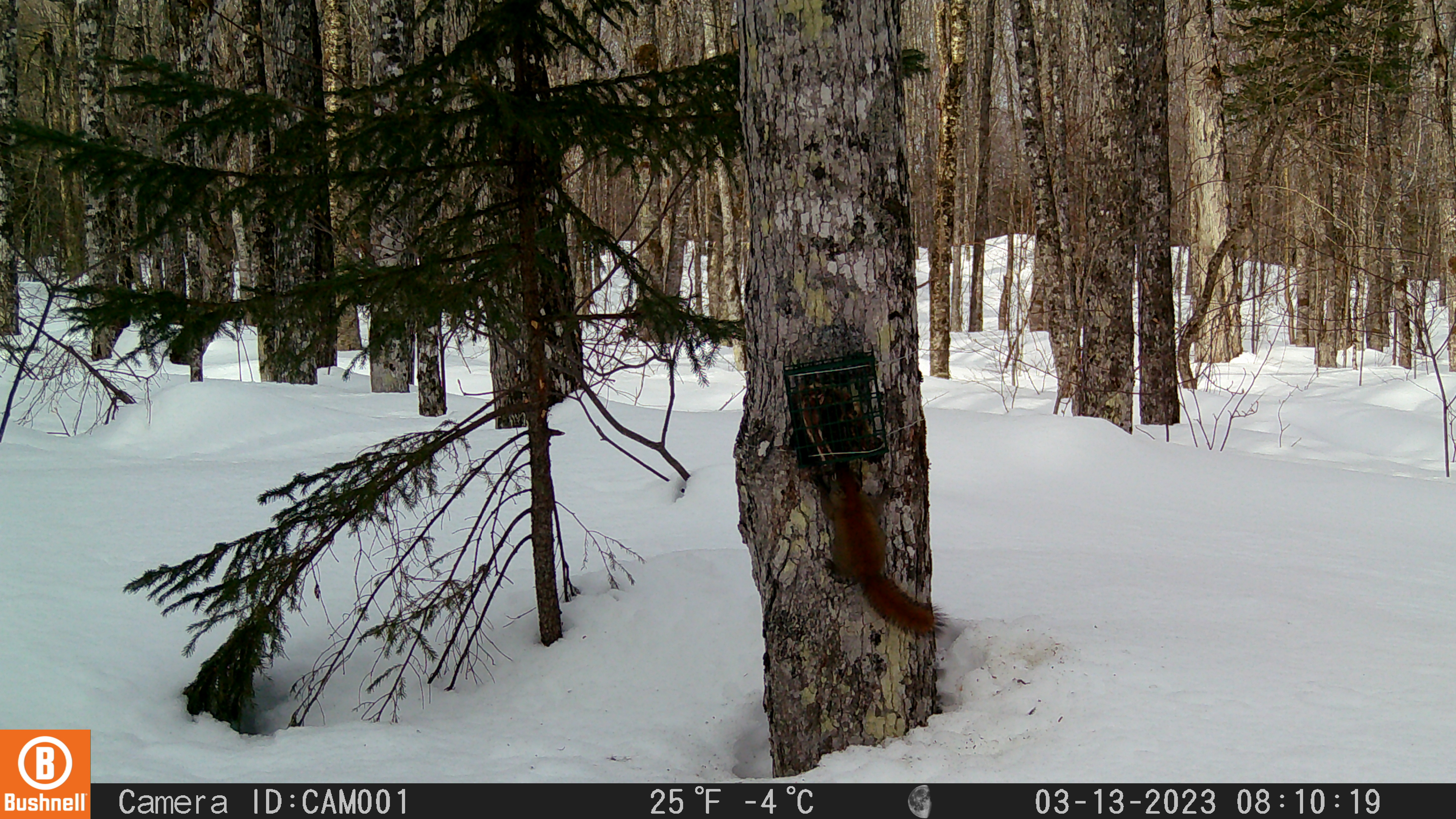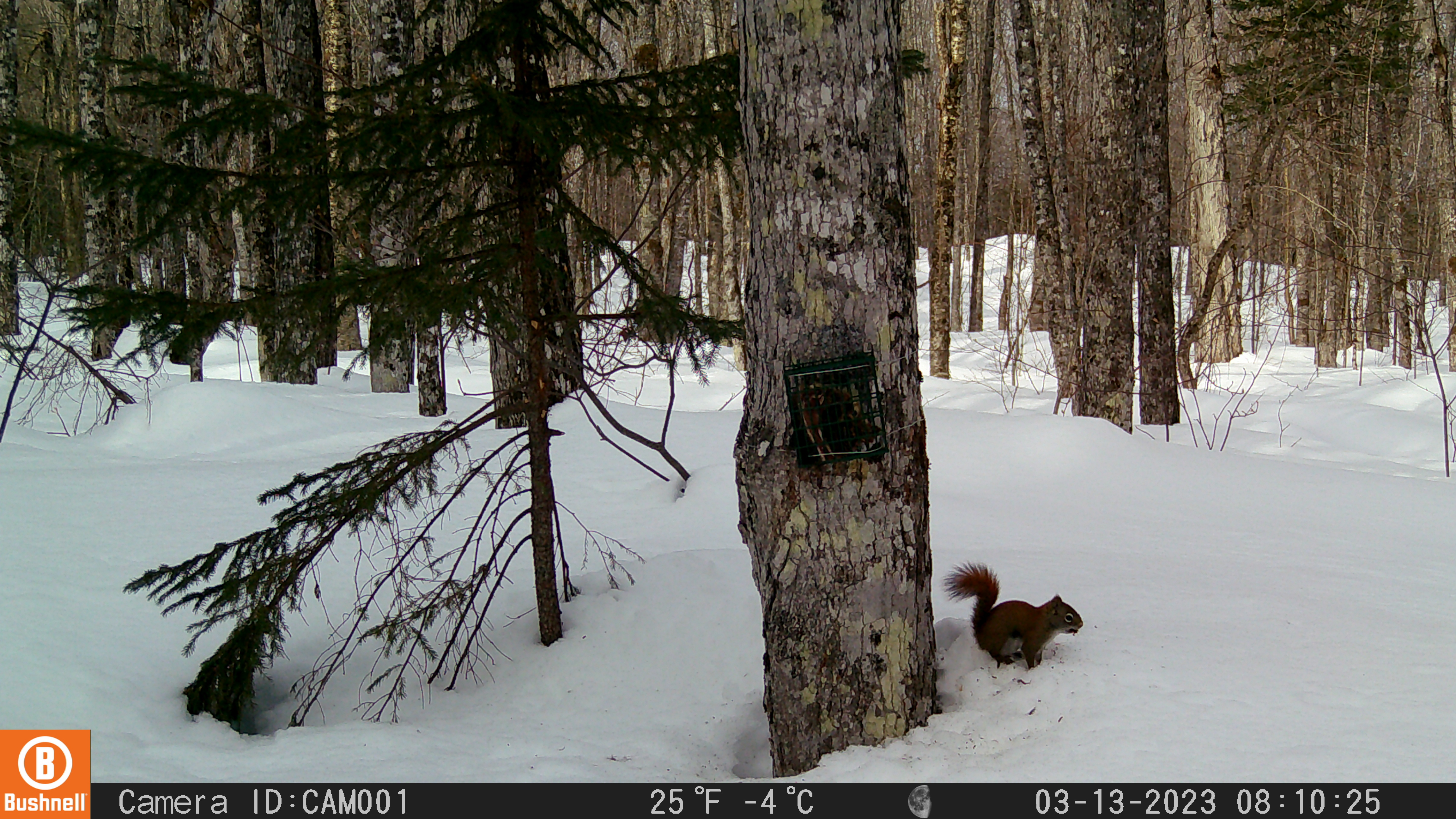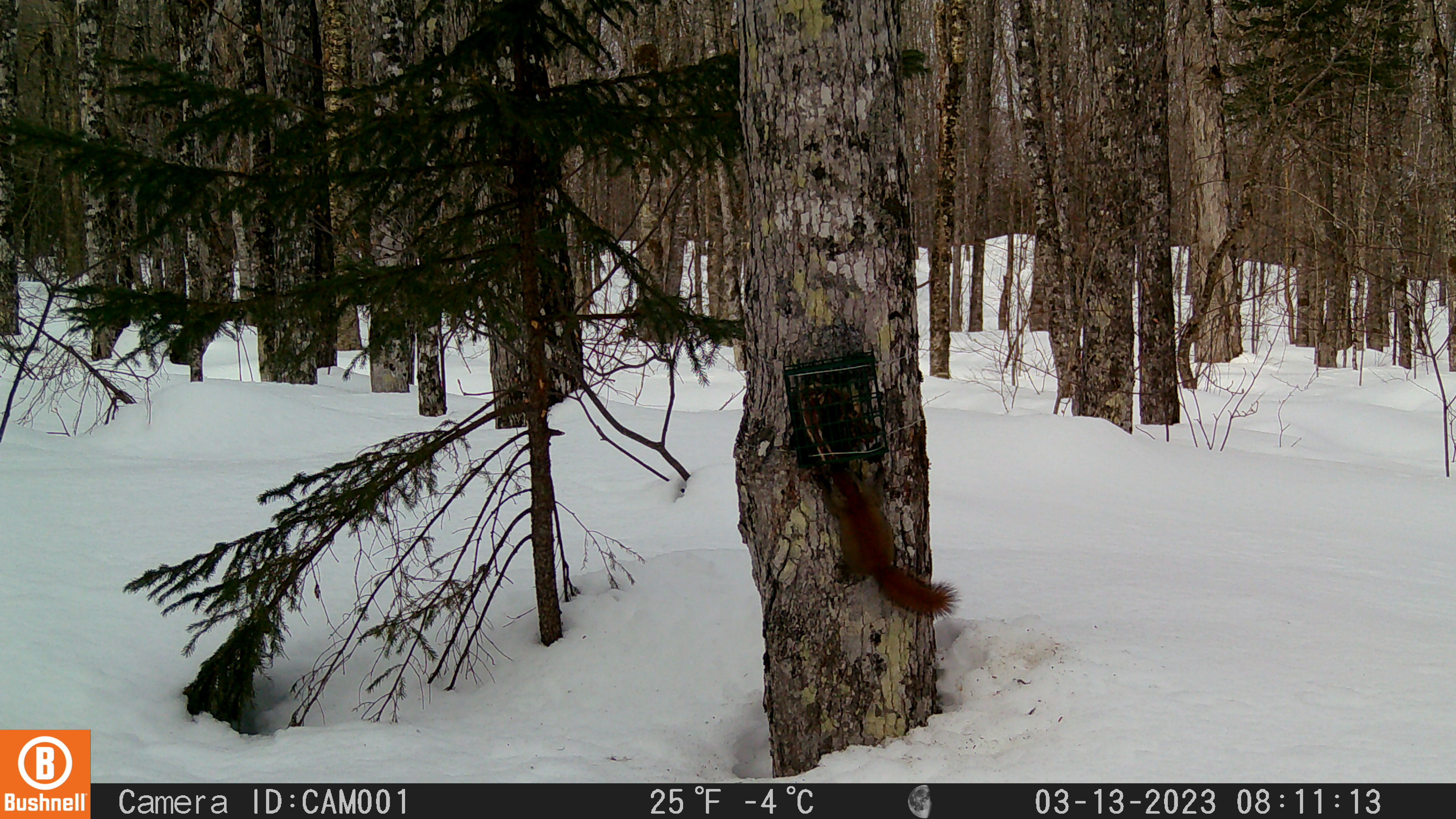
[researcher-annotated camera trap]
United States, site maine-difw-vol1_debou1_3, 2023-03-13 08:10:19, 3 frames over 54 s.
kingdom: Animalia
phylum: Chordata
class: Mammalia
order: Rodentia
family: Sciuridae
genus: Tamiasciurus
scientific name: Tamiasciurus hudsonicus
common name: red squirrel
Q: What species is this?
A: Red squirrel (Tamiasciurus hudsonicus).